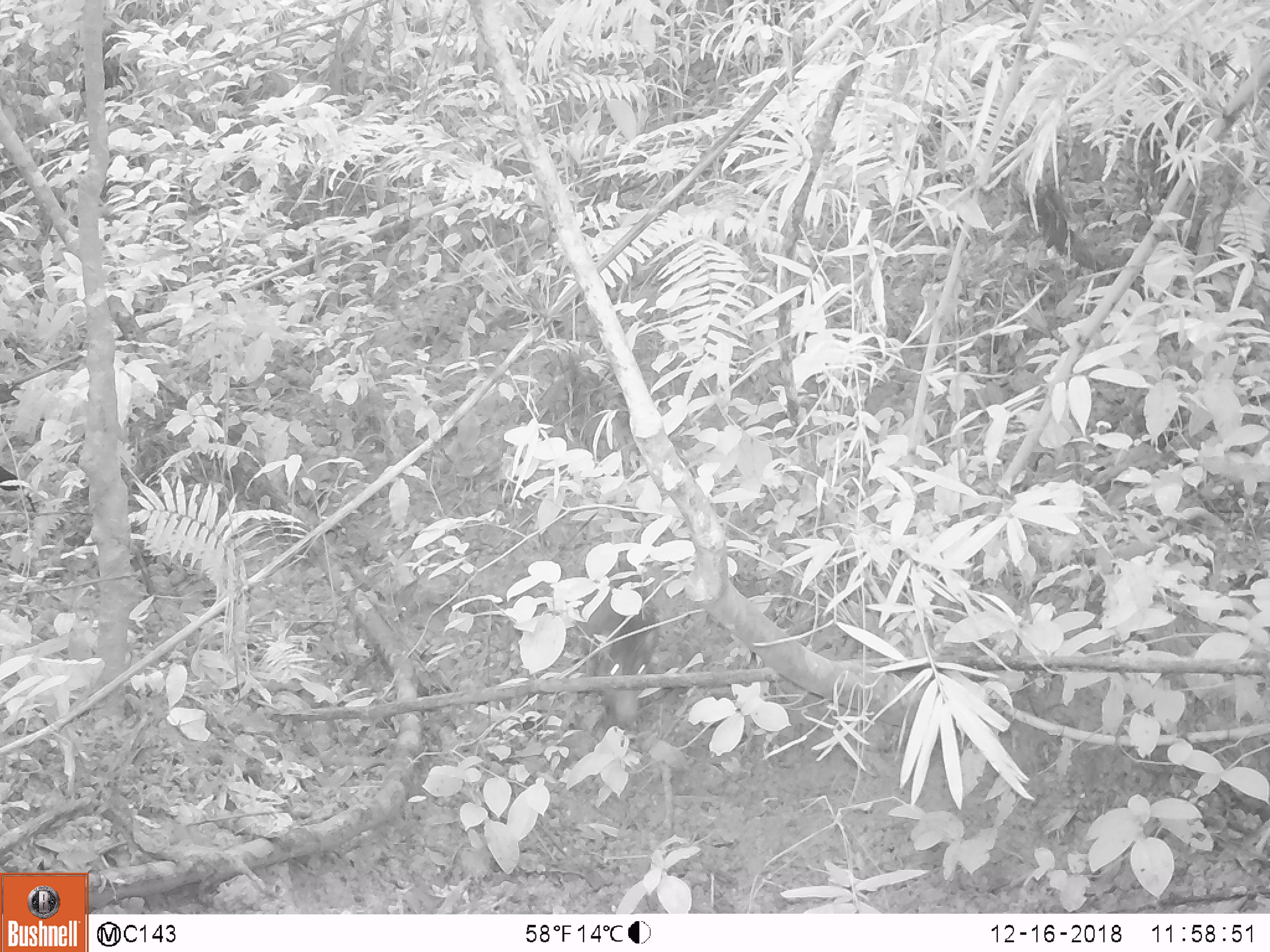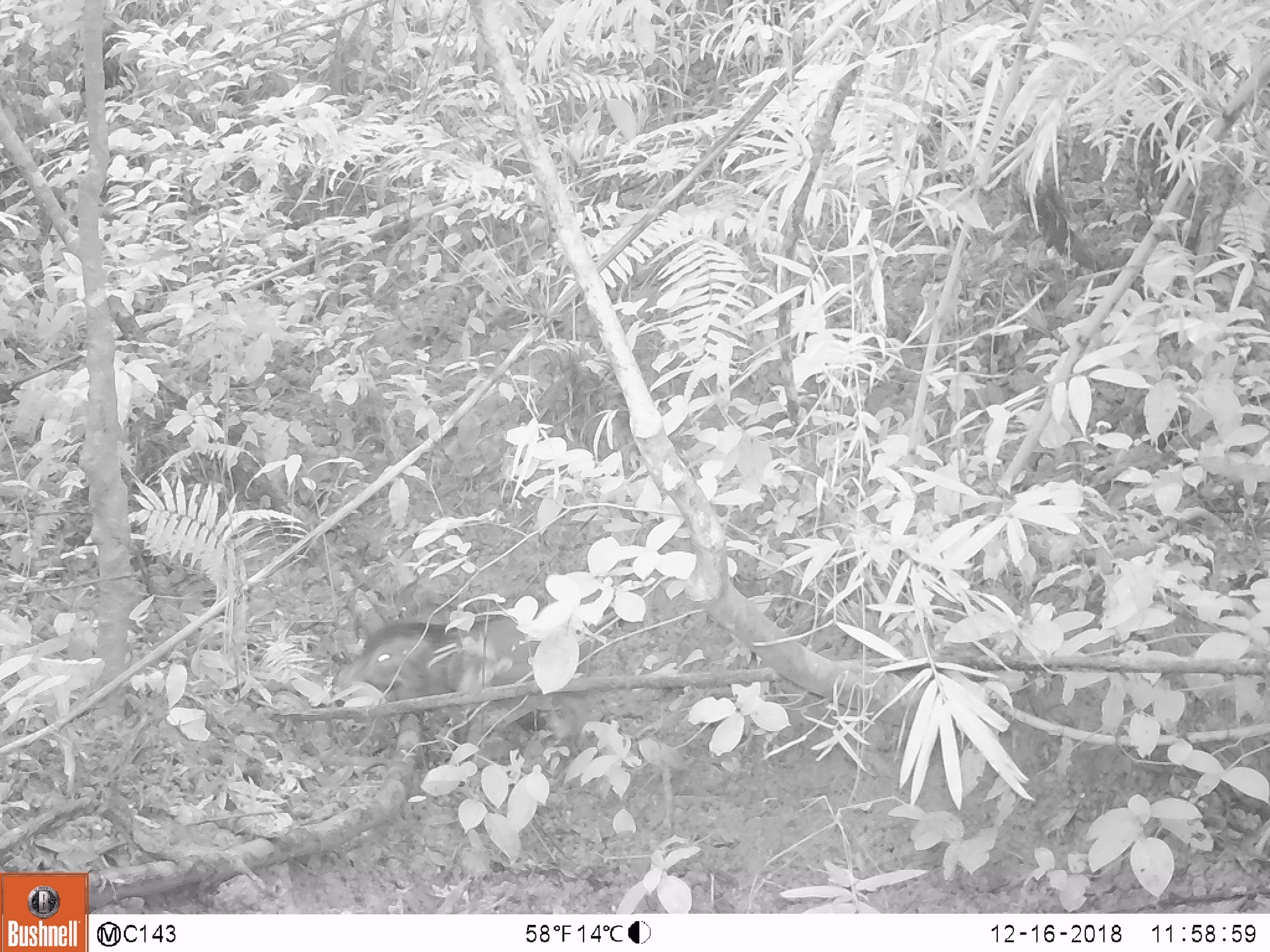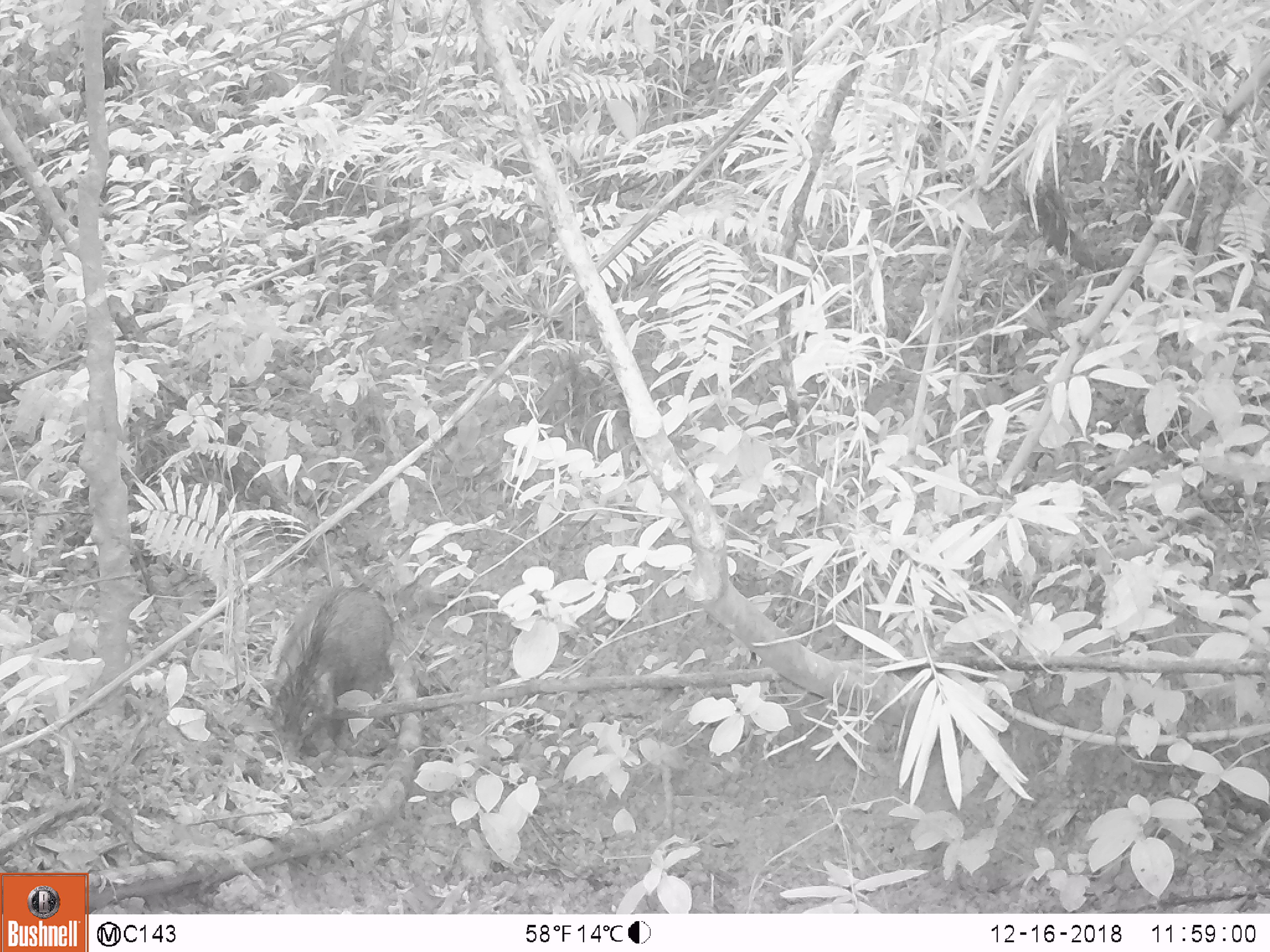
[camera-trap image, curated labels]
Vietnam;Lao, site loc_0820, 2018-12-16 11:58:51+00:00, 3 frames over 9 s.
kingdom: Animalia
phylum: Chordata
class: Mammalia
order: Artiodactyla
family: Suidae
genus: Sus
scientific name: Sus scrofa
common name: eurasian wild pig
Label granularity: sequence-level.